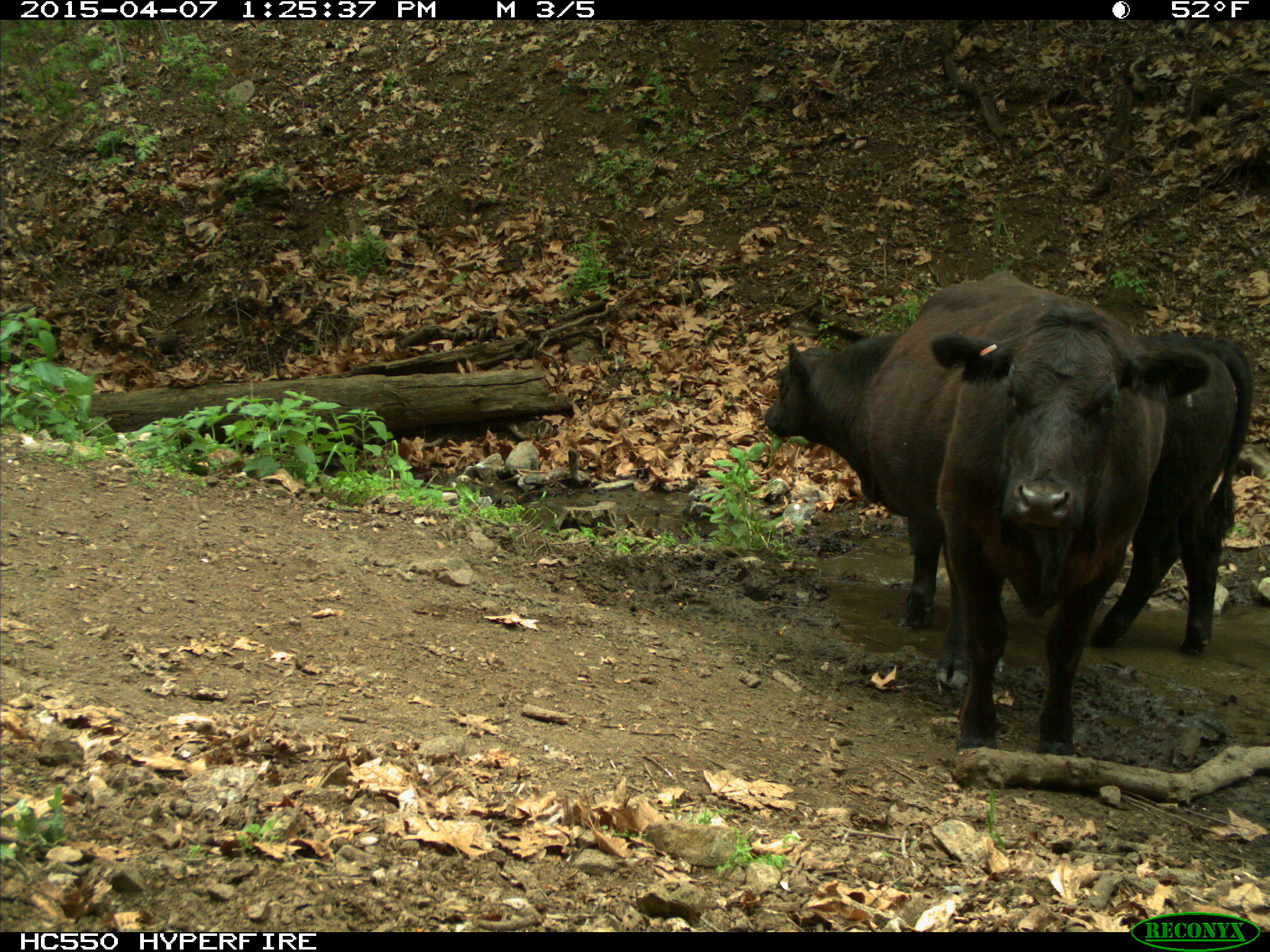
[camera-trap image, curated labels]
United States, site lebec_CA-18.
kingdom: Animalia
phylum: Chordata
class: Mammalia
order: Artiodactyla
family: Bovidae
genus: Bos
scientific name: Bos taurus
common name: domestic cow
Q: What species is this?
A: Bos taurus (domestic cow).